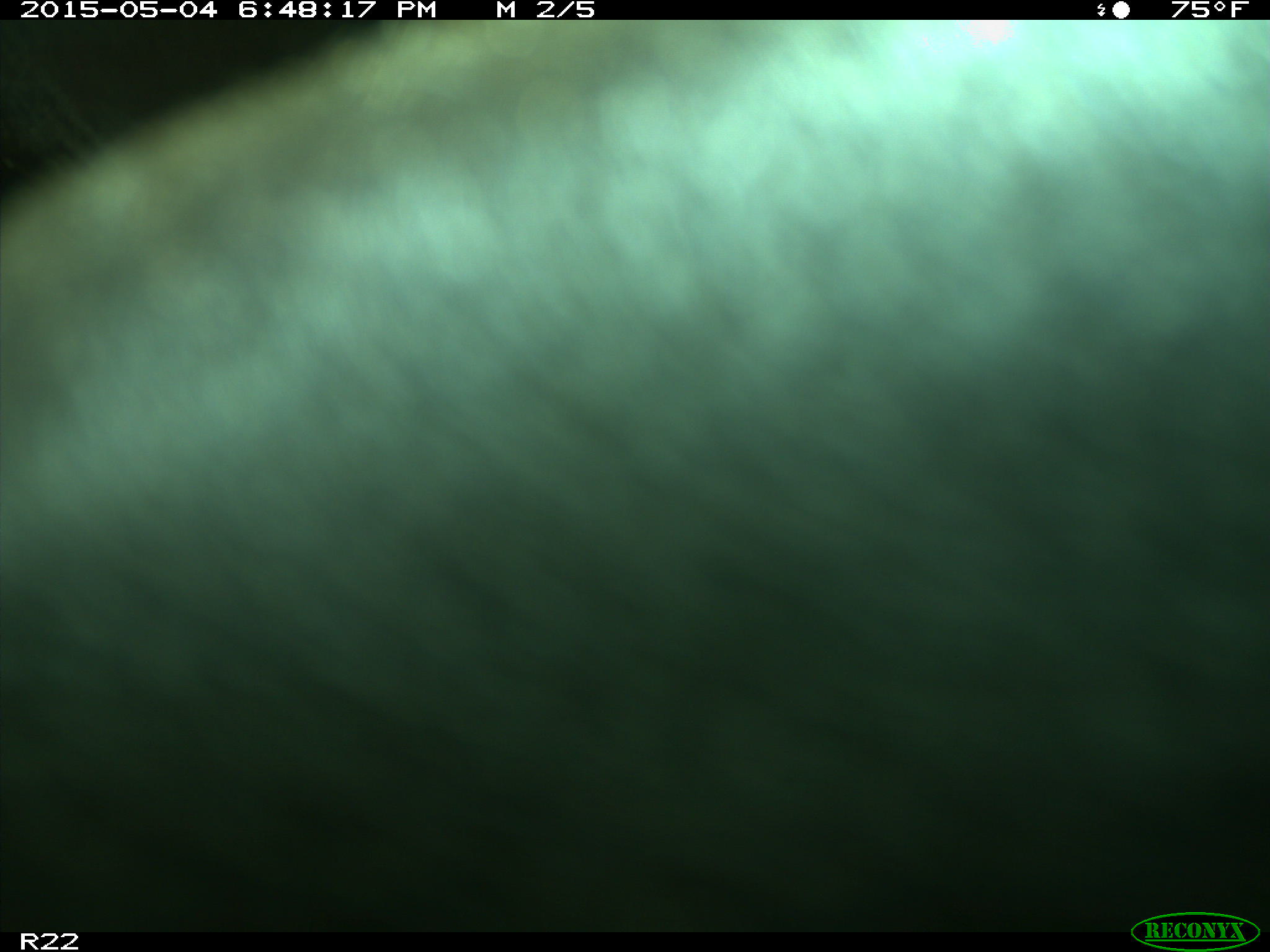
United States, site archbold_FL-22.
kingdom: Animalia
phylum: Chordata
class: Mammalia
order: Artiodactyla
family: Bovidae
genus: Bos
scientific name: Bos taurus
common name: domestic cow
Bos taurus (domestic cow).